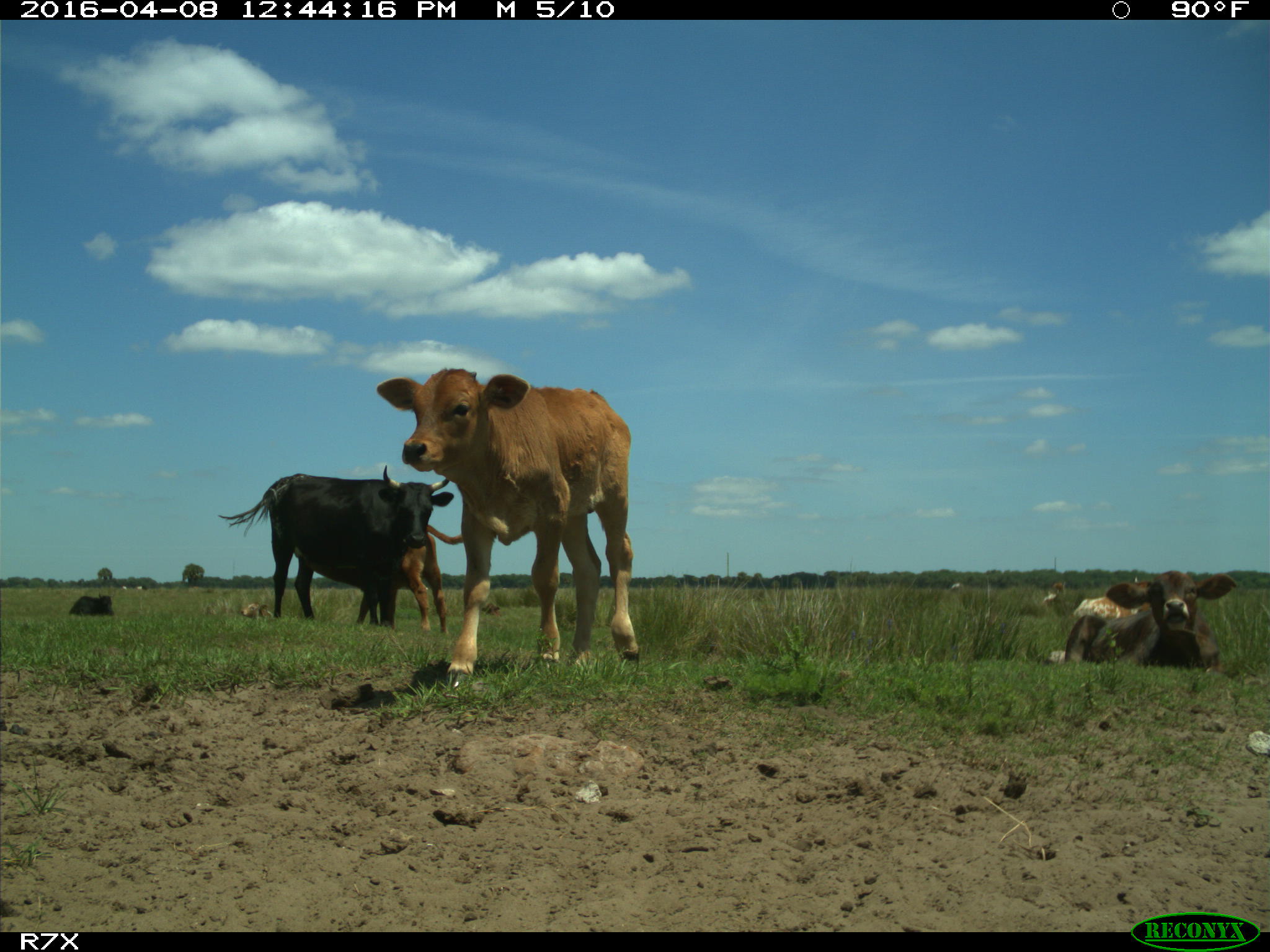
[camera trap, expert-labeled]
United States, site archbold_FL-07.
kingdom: Animalia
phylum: Chordata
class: Mammalia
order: Artiodactyla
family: Bovidae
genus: Bos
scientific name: Bos taurus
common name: domestic cow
Bos taurus (domestic cow).